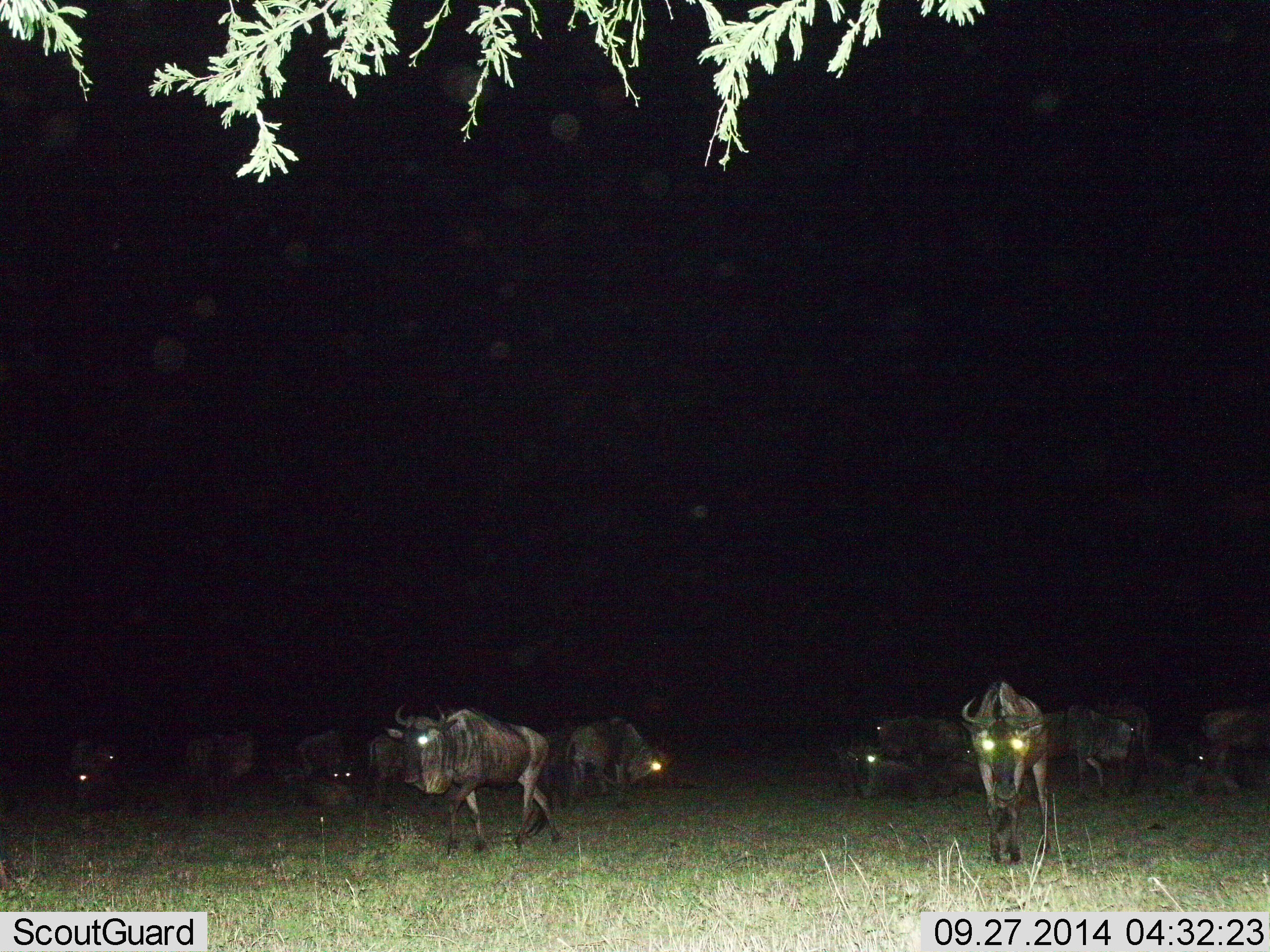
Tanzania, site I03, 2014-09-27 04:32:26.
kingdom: Animalia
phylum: Chordata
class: Mammalia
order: Artiodactyla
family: Bovidae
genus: Connochaetes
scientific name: Connochaetes taurinus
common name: blue wildebeest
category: wildebeest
Wildebeest (blue wildebeest) (Connochaetes taurinus), count 11-50. Behavior (volunteer vote fractions): standing 50%, resting 30%, moving 80%, interacting 0%. Young present (vote fraction): 0%. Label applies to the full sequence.